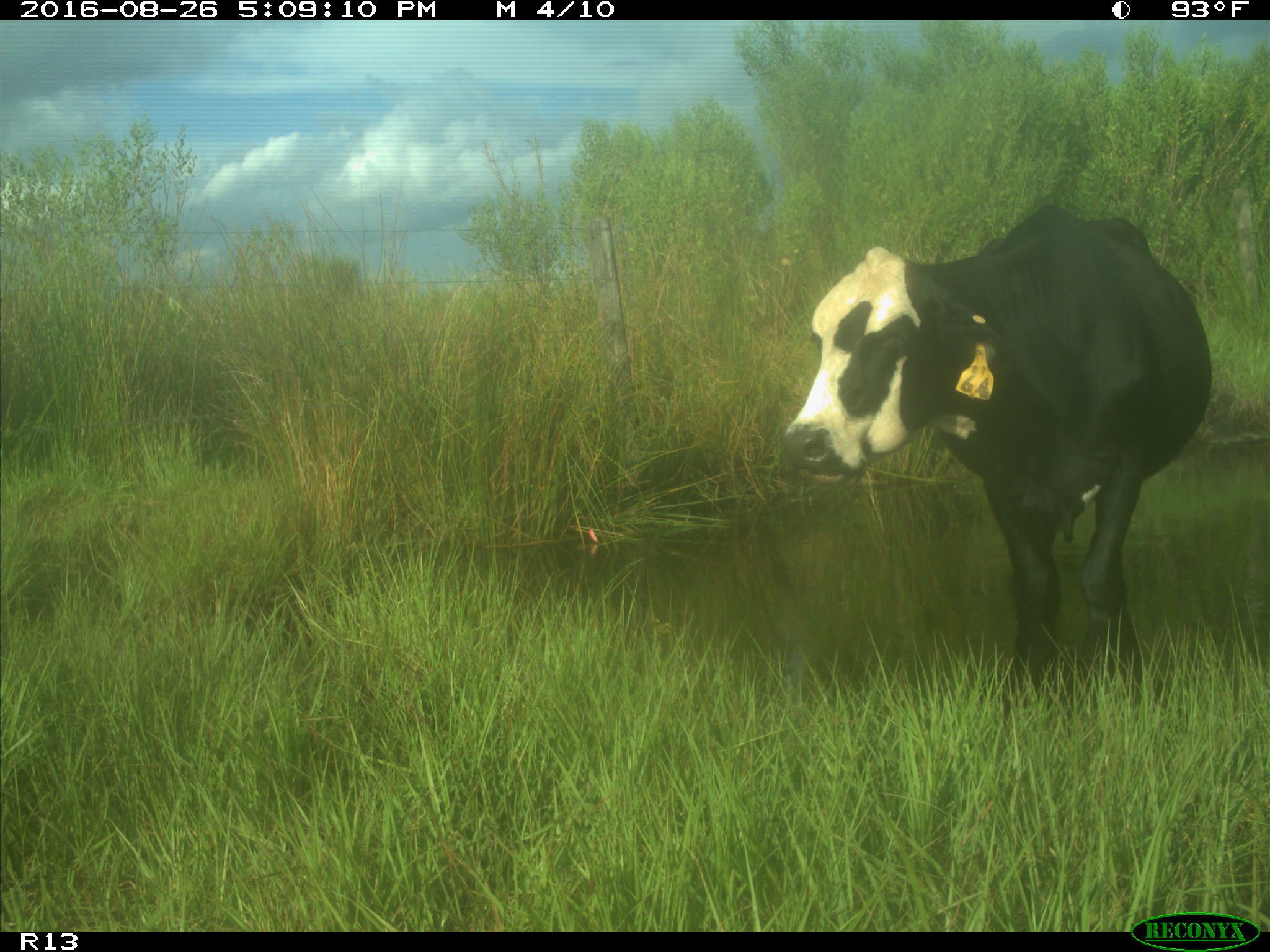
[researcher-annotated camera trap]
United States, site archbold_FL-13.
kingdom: Animalia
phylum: Chordata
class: Mammalia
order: Artiodactyla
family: Bovidae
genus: Bos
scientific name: Bos taurus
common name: domestic cow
Bos taurus (domestic cow).